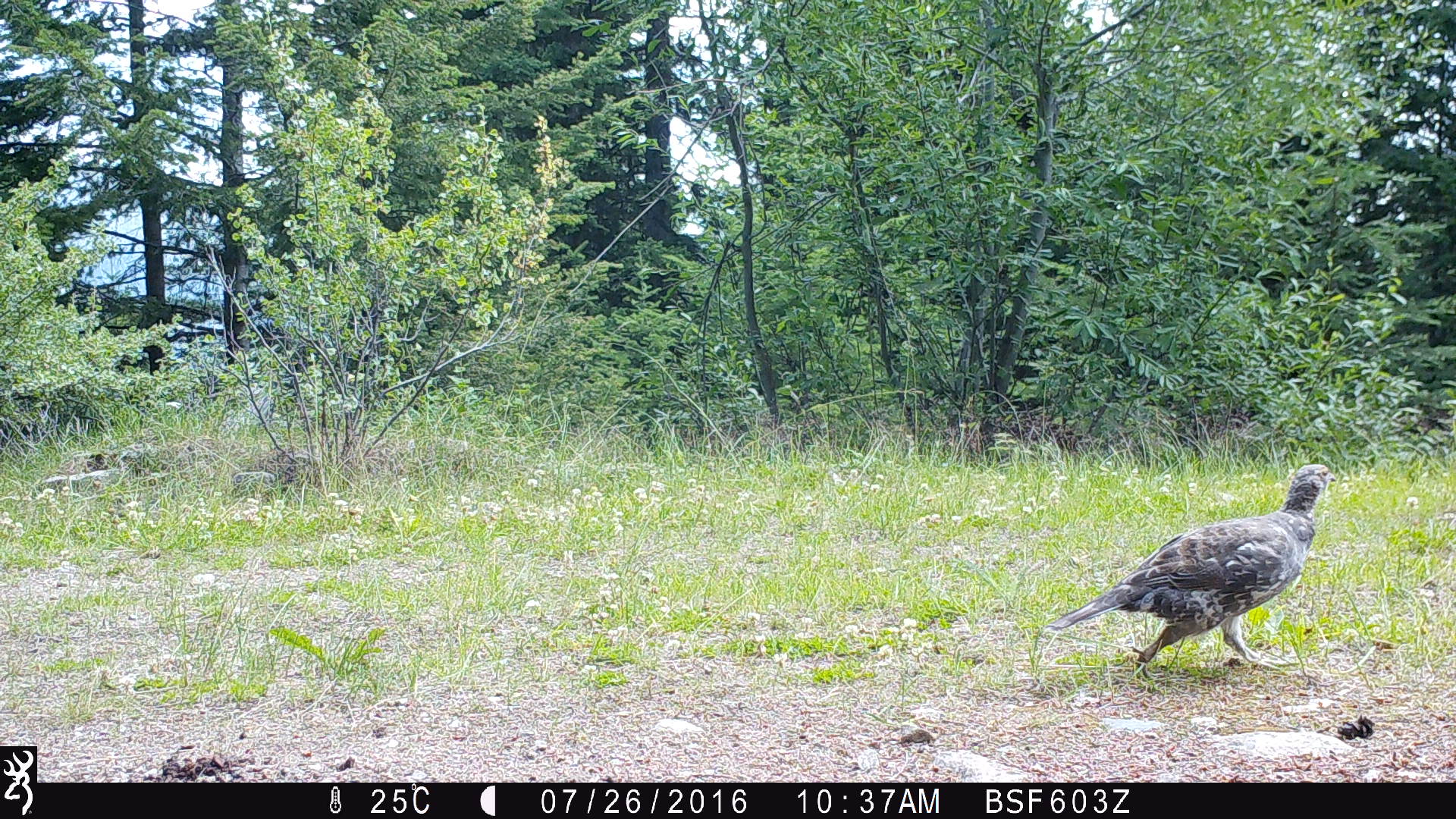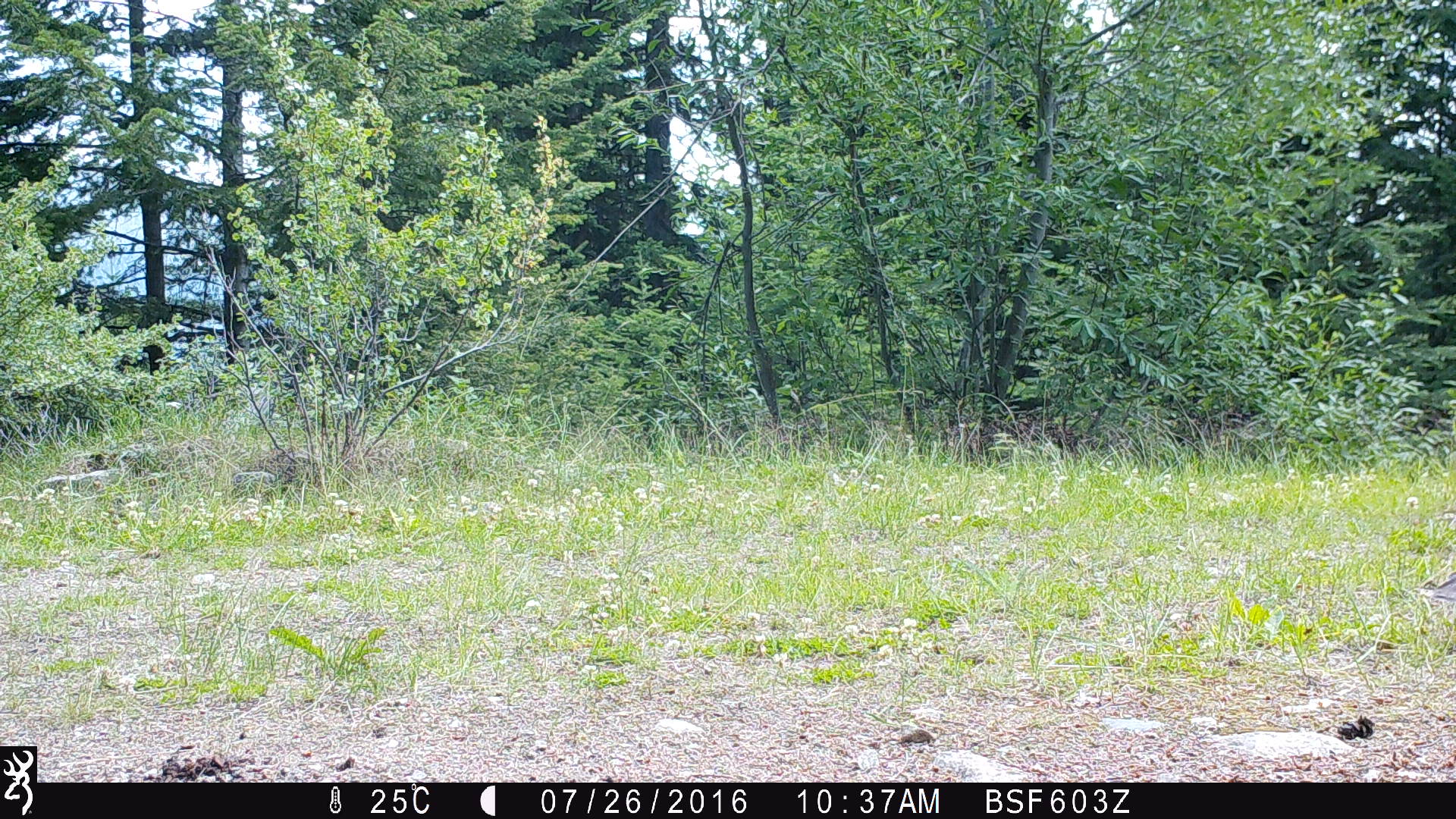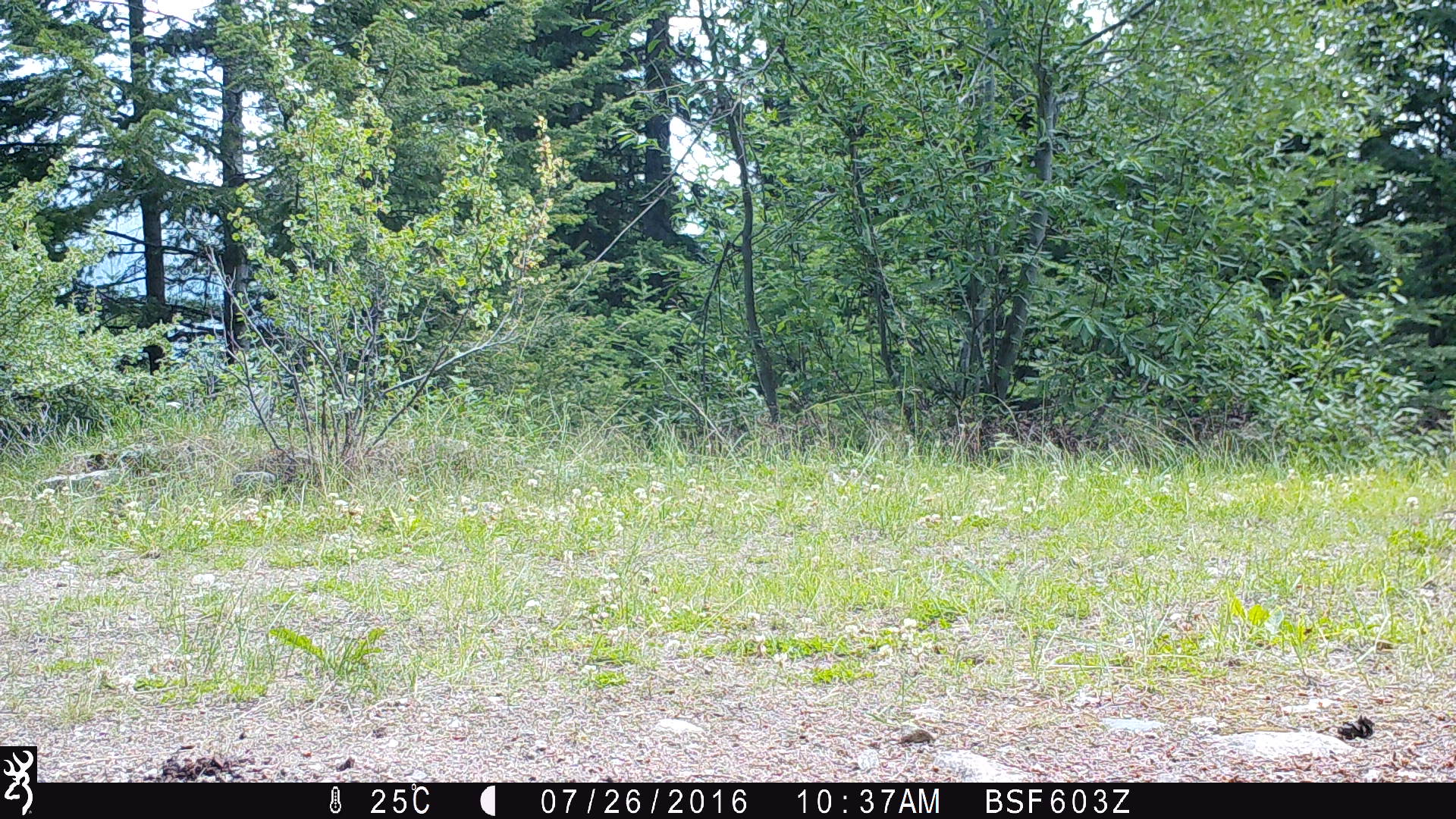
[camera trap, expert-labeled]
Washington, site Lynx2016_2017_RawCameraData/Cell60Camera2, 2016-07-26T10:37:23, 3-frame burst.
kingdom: Animalia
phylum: Chordata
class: Aves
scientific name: Aves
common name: birds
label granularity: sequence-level